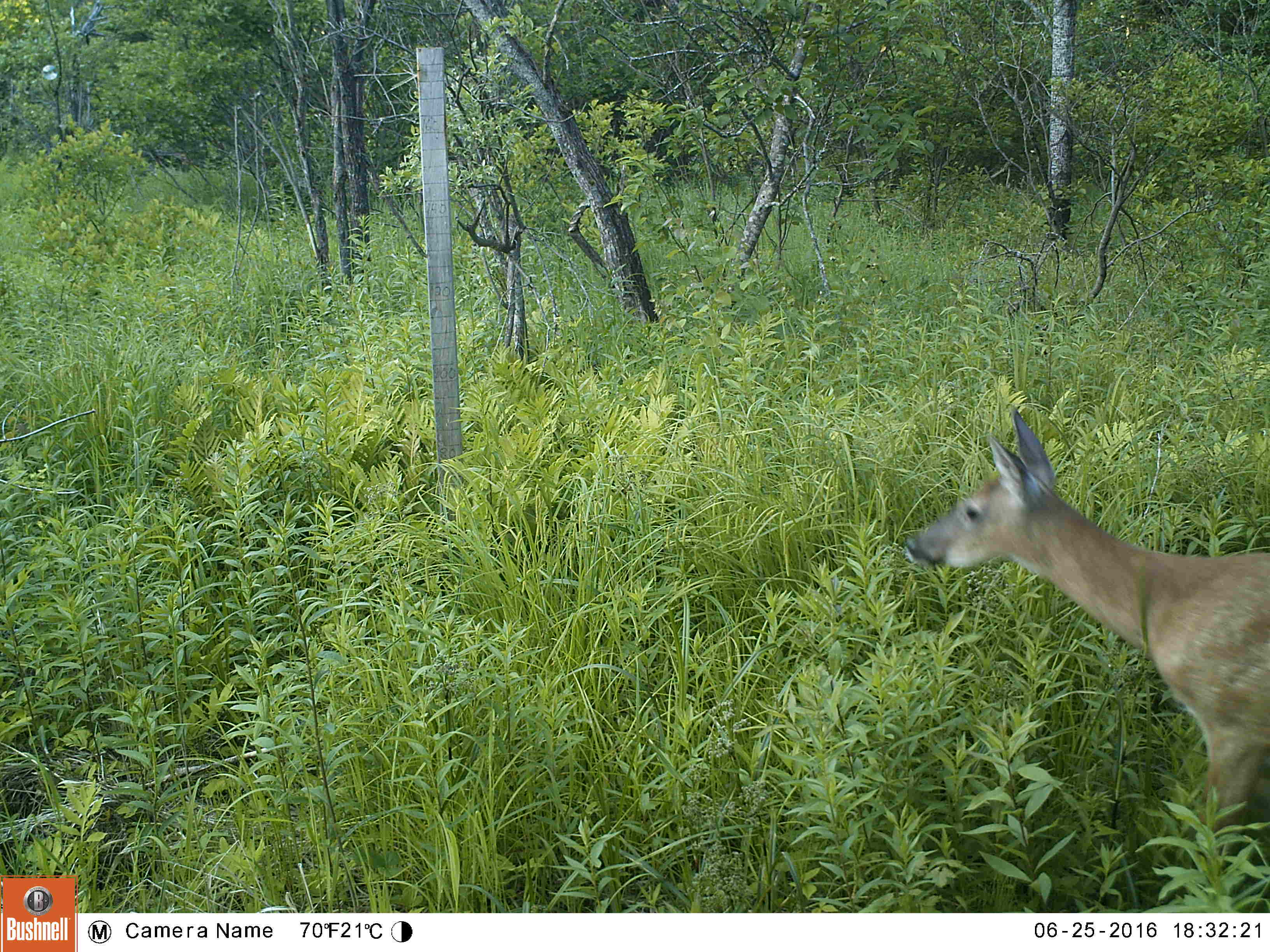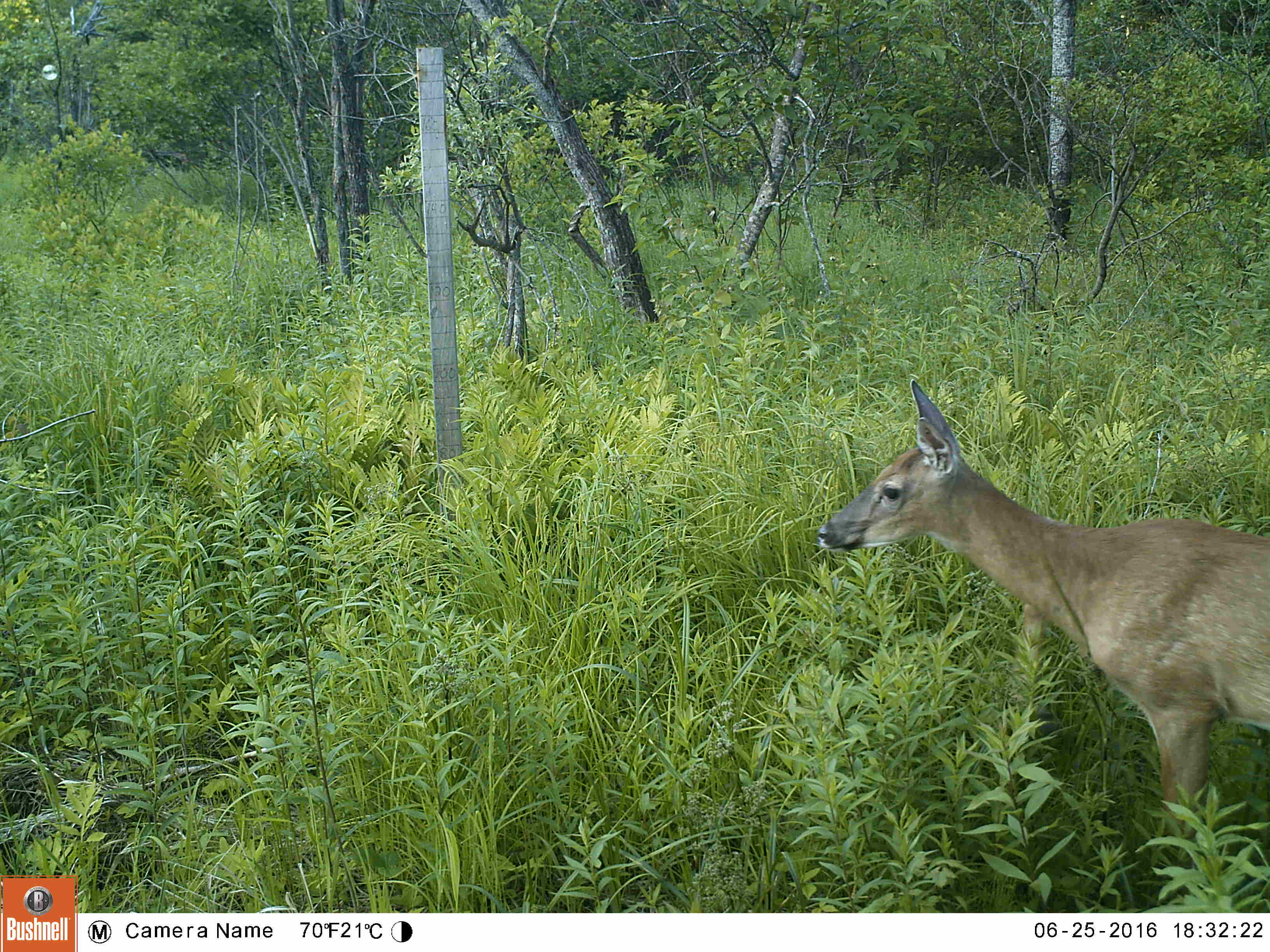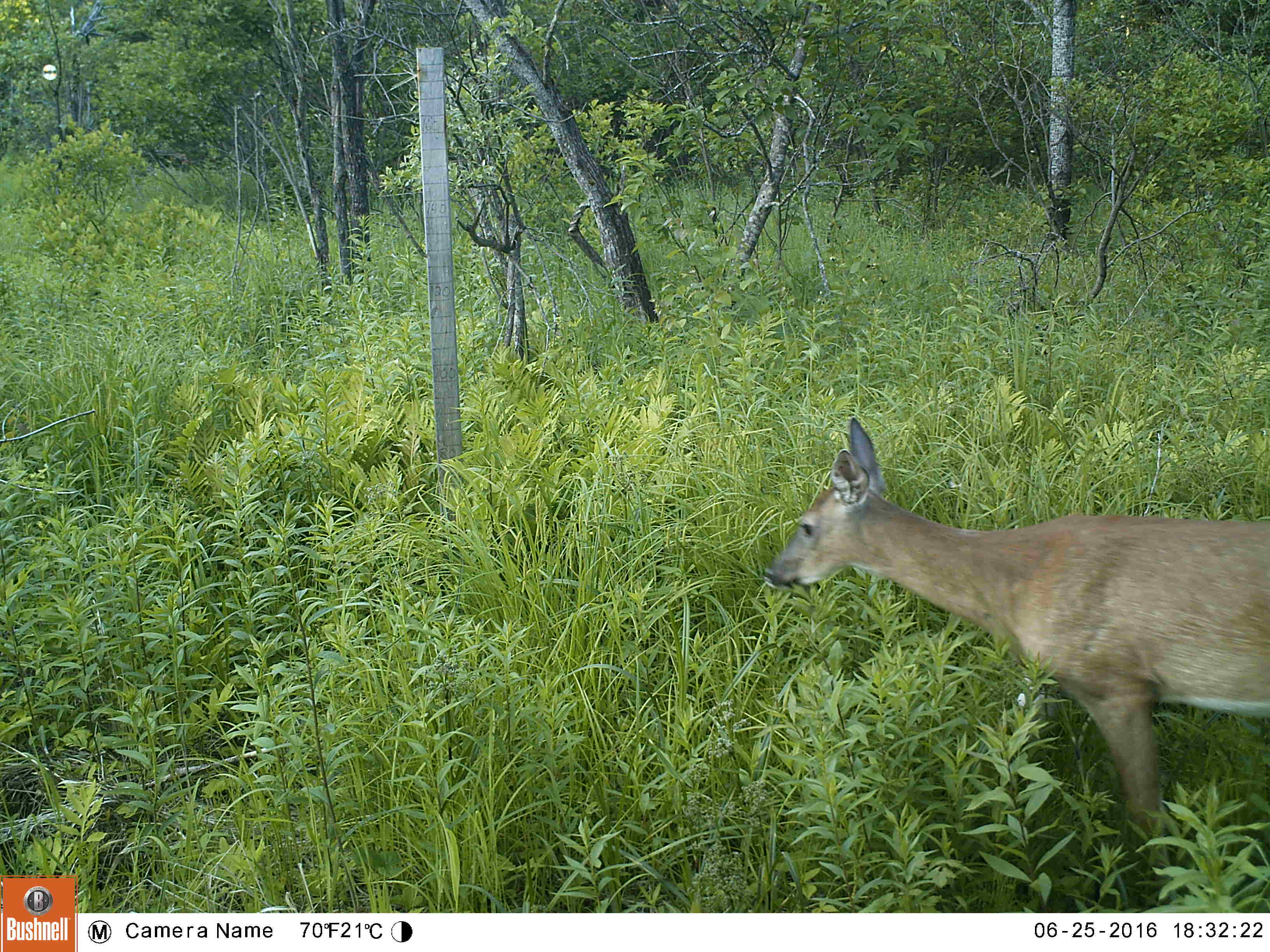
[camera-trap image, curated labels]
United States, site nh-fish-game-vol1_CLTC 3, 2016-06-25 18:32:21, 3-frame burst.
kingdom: Animalia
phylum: Chordata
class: Mammalia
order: Artiodactyla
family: Cervidae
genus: Odocoileus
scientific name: Odocoileus virginianus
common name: white-tailed deer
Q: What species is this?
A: White-tailed deer (Odocoileus virginianus).